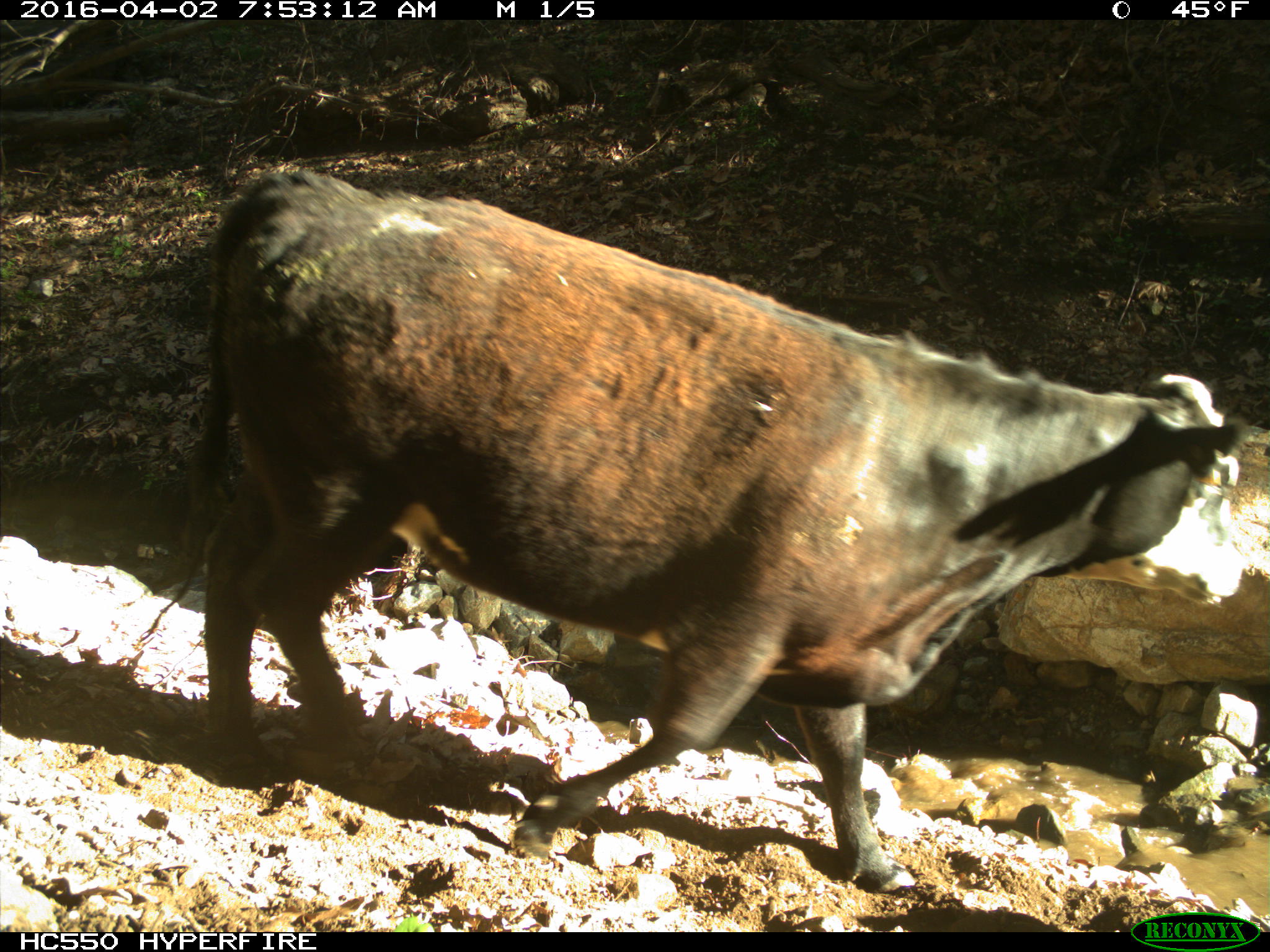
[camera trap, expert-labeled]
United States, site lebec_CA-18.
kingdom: Animalia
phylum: Chordata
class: Mammalia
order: Artiodactyla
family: Bovidae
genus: Bos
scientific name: Bos taurus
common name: domestic cow